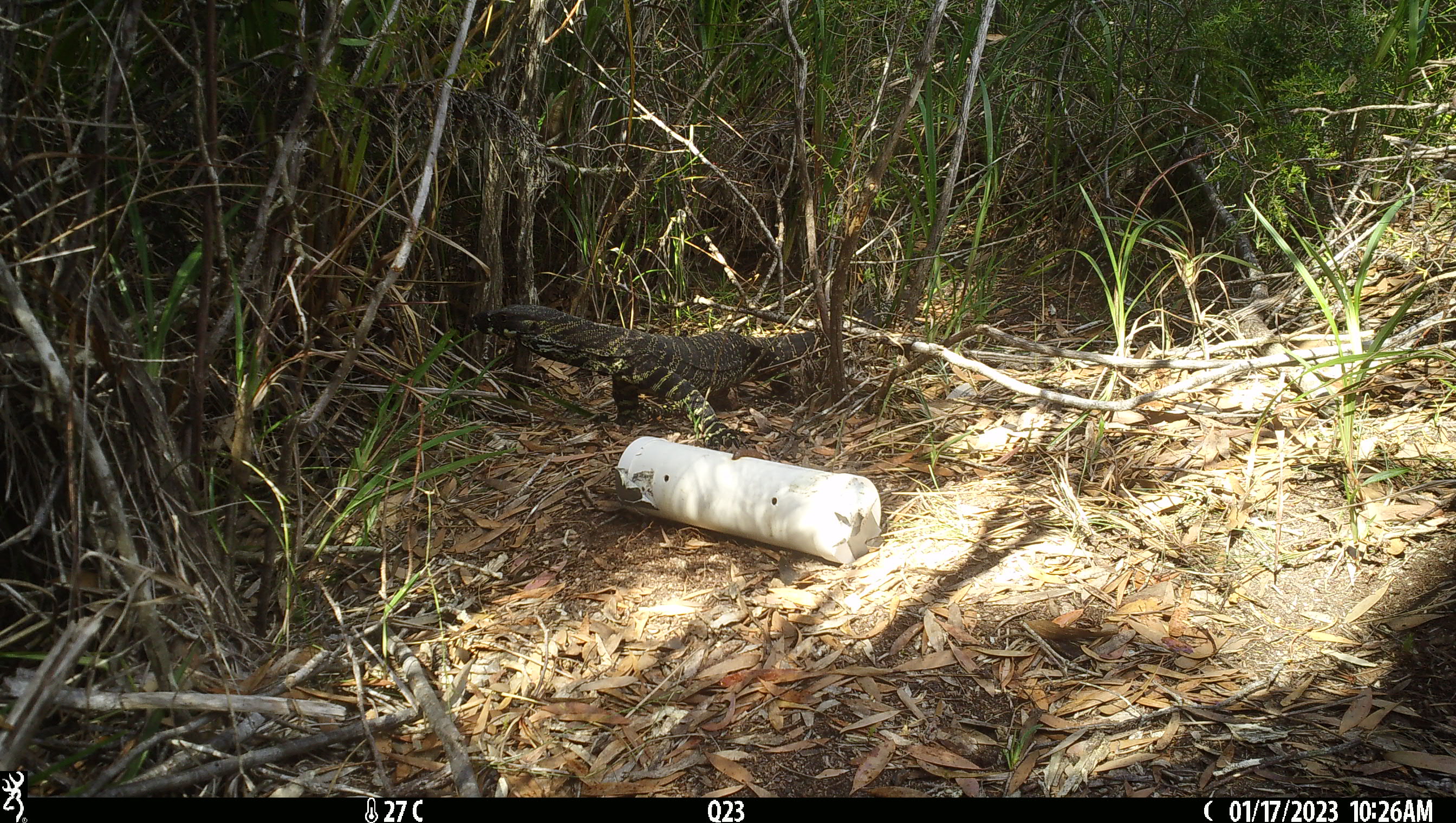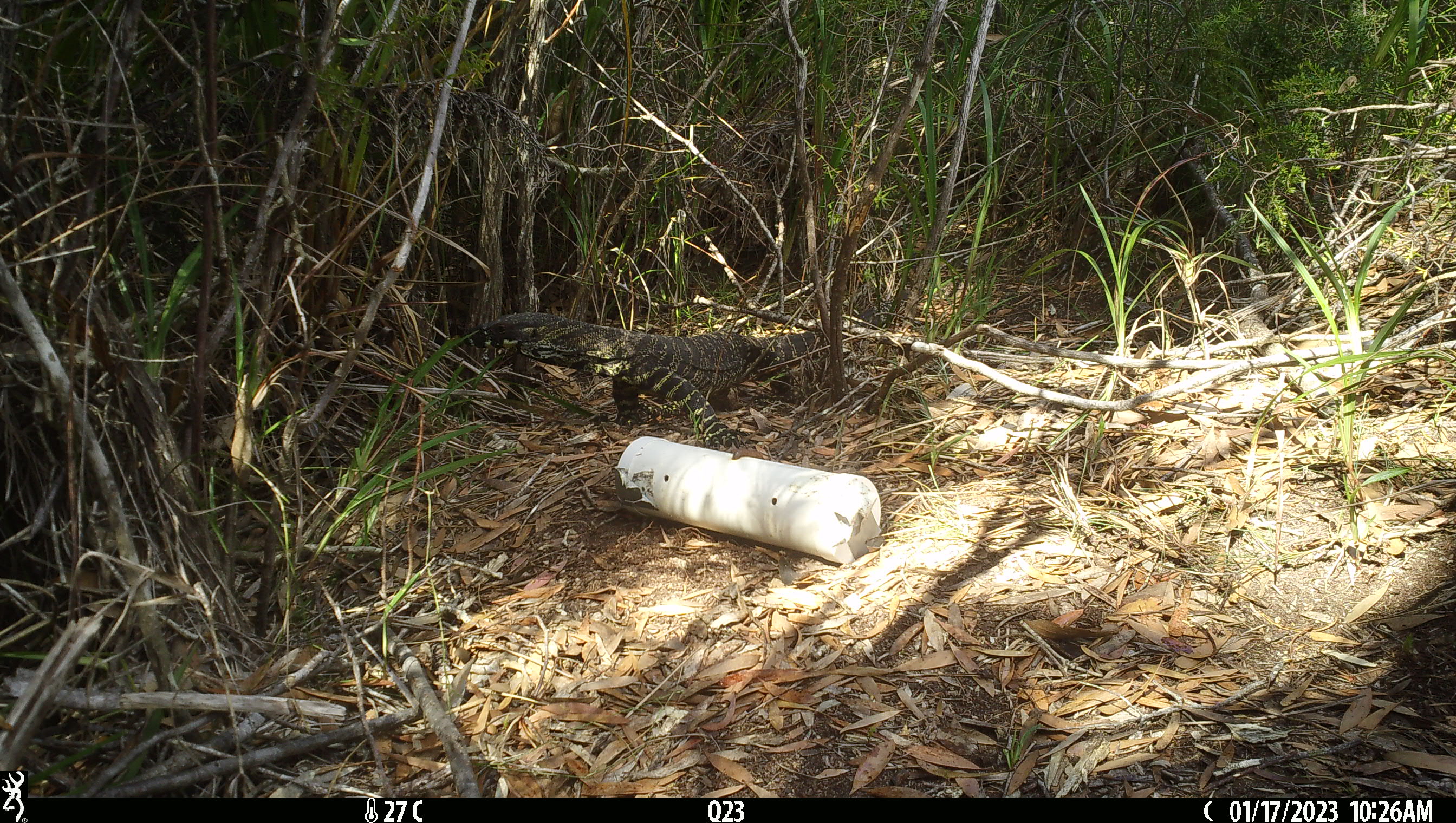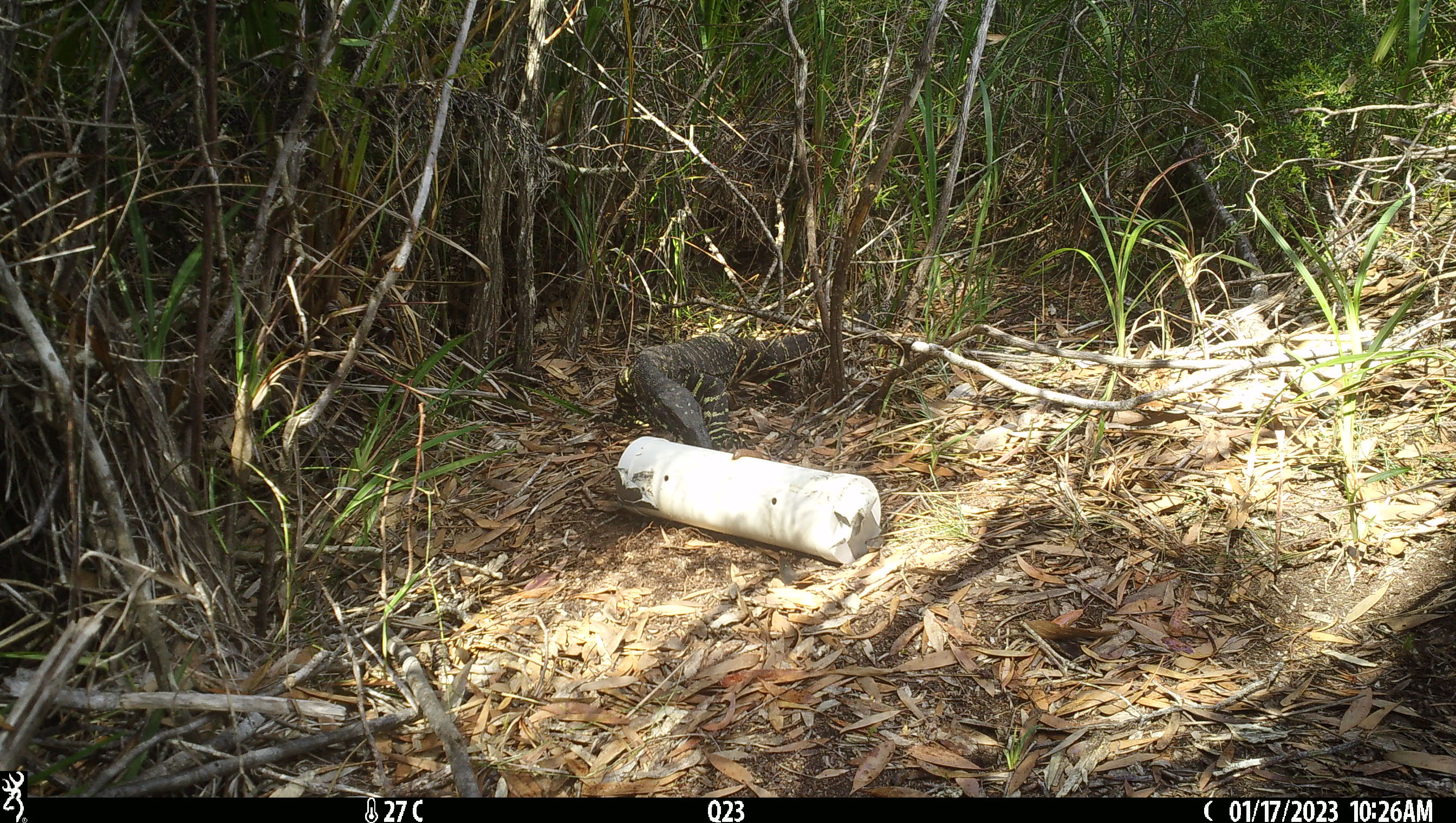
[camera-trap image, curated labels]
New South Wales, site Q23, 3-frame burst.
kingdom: Animalia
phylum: Chordata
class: Reptilia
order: Squamata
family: Varanidae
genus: Varanus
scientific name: Varanus varius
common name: lace monitor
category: goanna